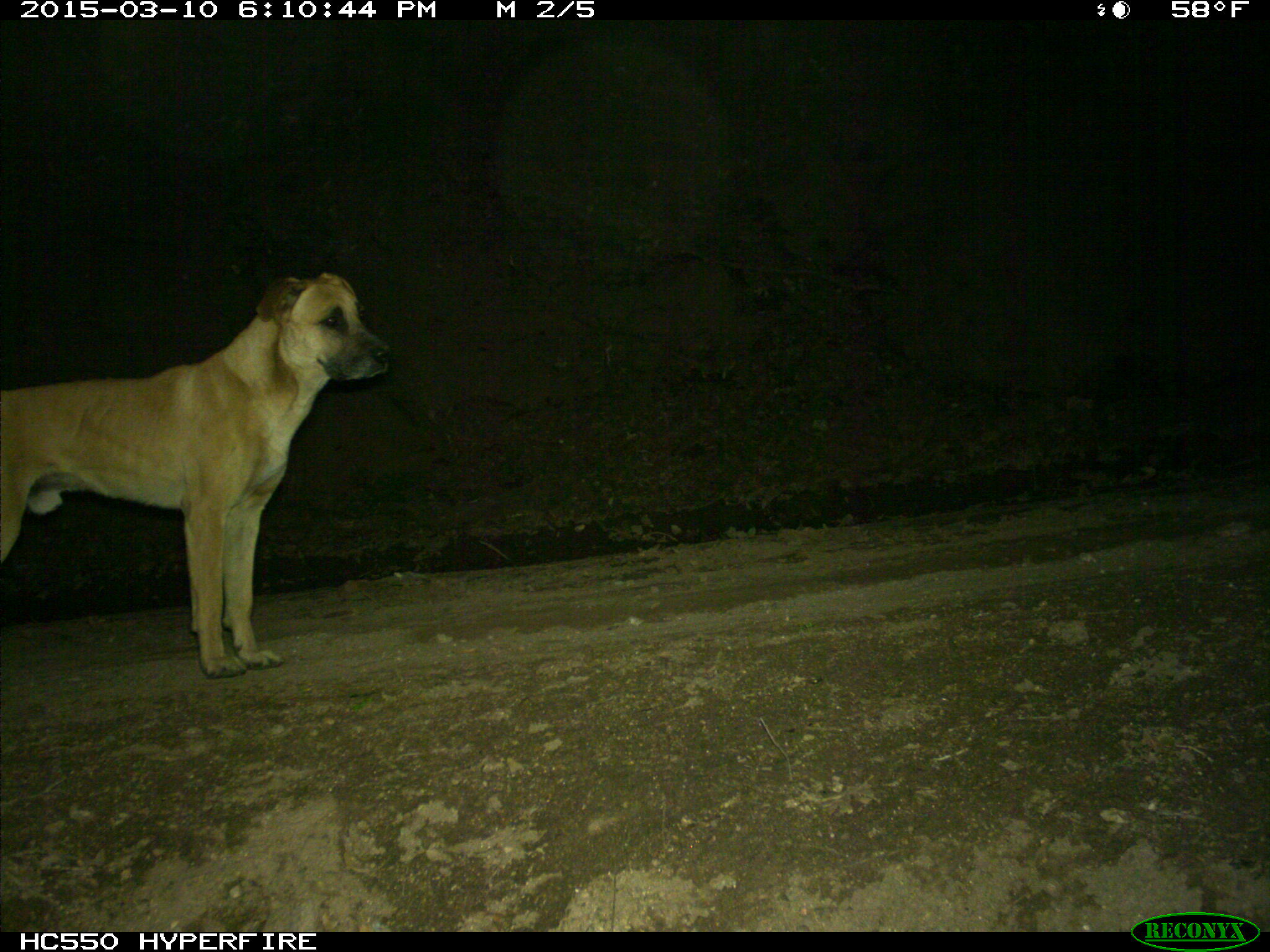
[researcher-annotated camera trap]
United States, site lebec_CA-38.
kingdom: Animalia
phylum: Chordata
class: Mammalia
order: Carnivora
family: Canidae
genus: Canis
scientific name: Canis familiaris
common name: domestic dog